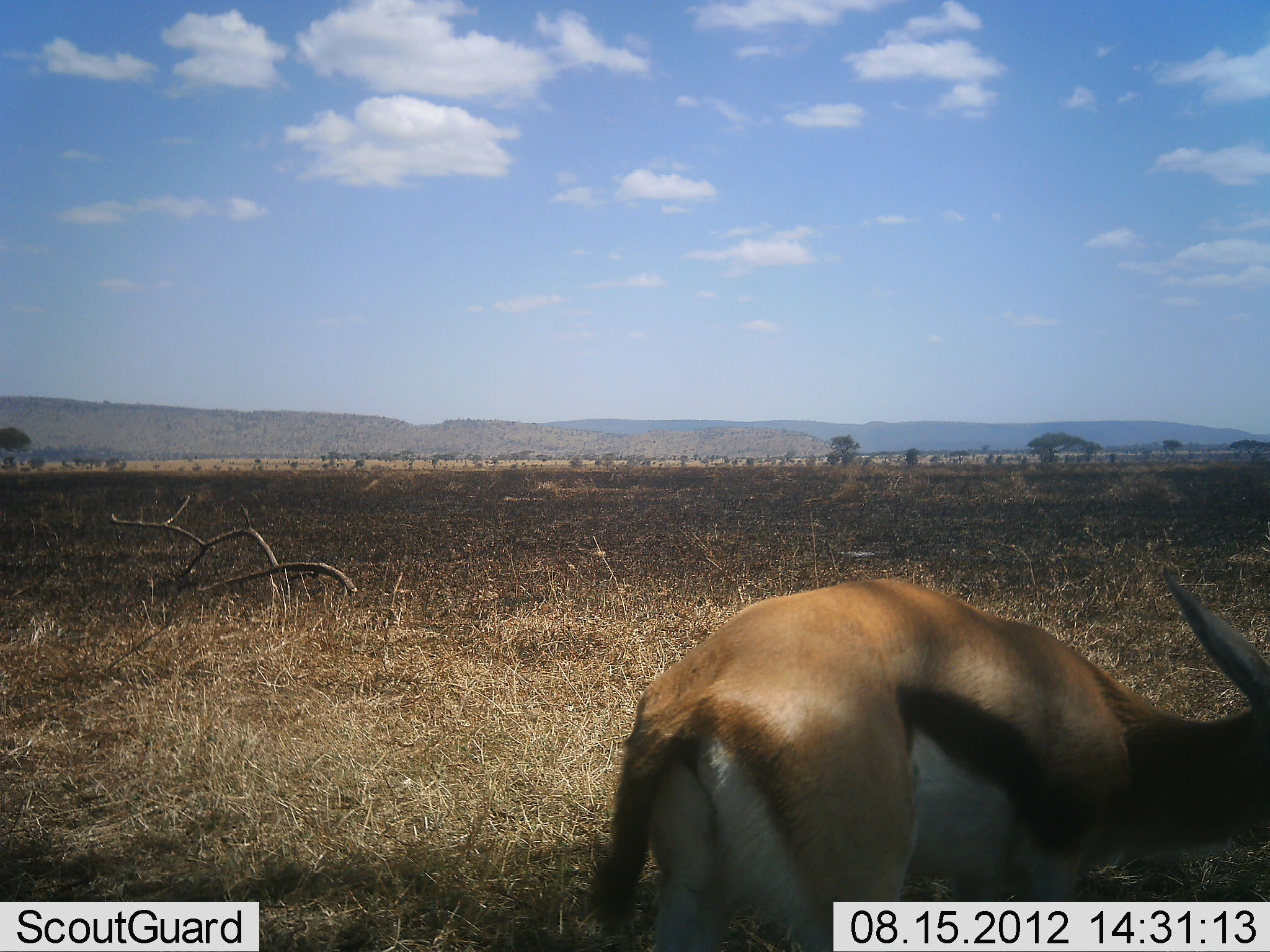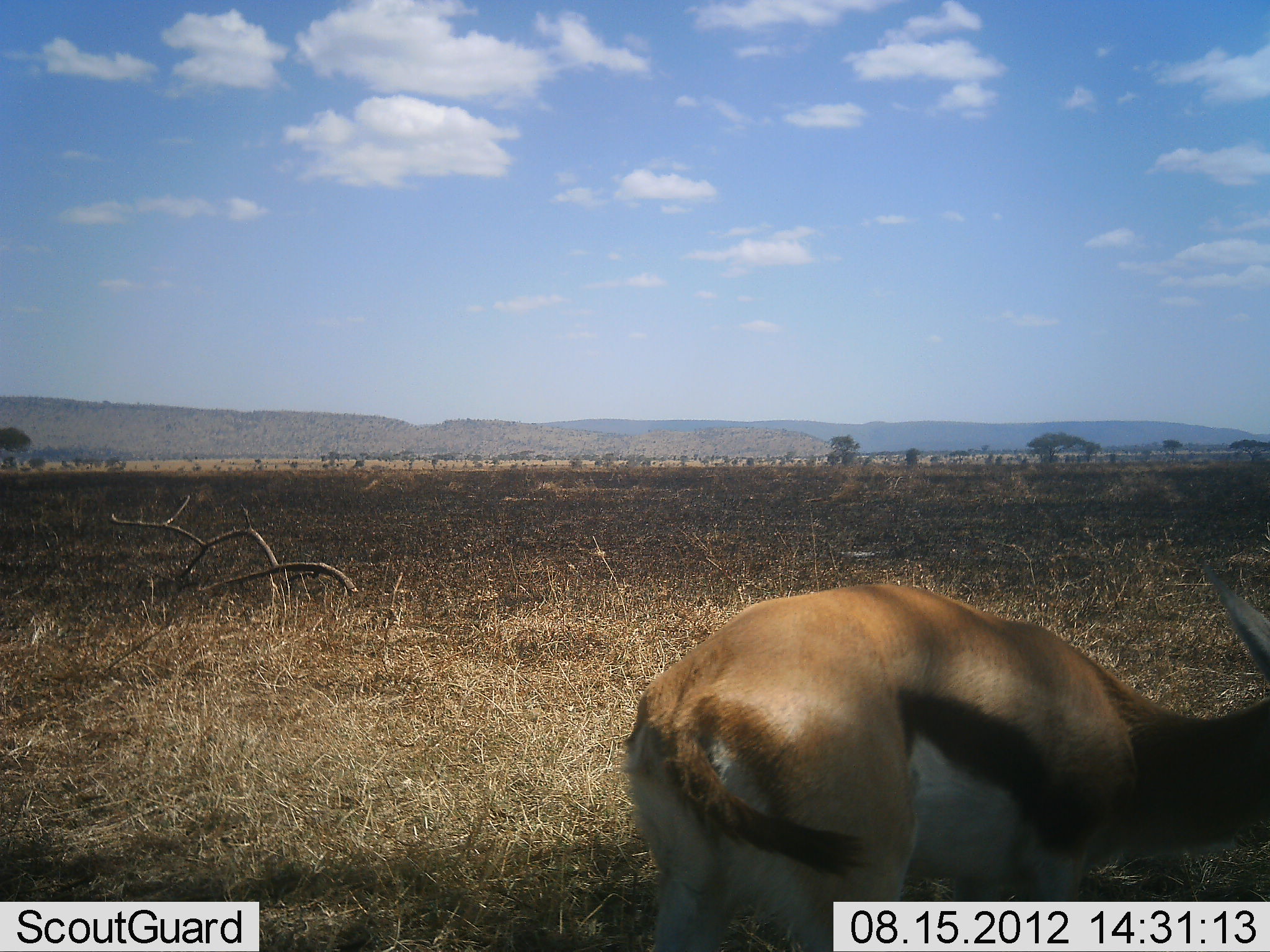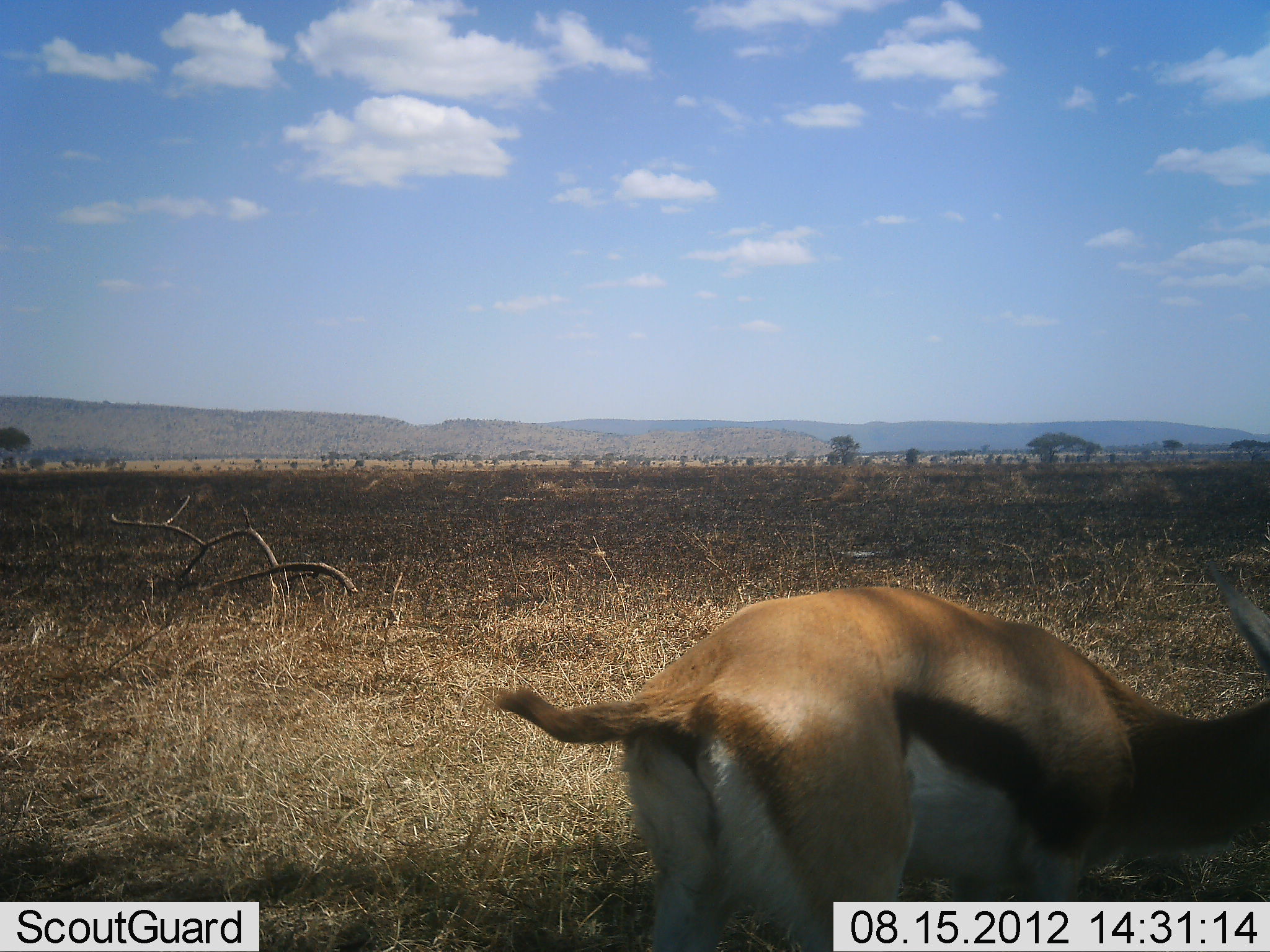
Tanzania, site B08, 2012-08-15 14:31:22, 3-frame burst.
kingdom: Animalia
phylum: Chordata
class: Mammalia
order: Artiodactyla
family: Bovidae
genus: Eudorcas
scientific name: Eudorcas thomsonii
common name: thomson's gazelle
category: gazellethomsons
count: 1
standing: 80%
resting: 0%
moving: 10%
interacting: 0%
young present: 0%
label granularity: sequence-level